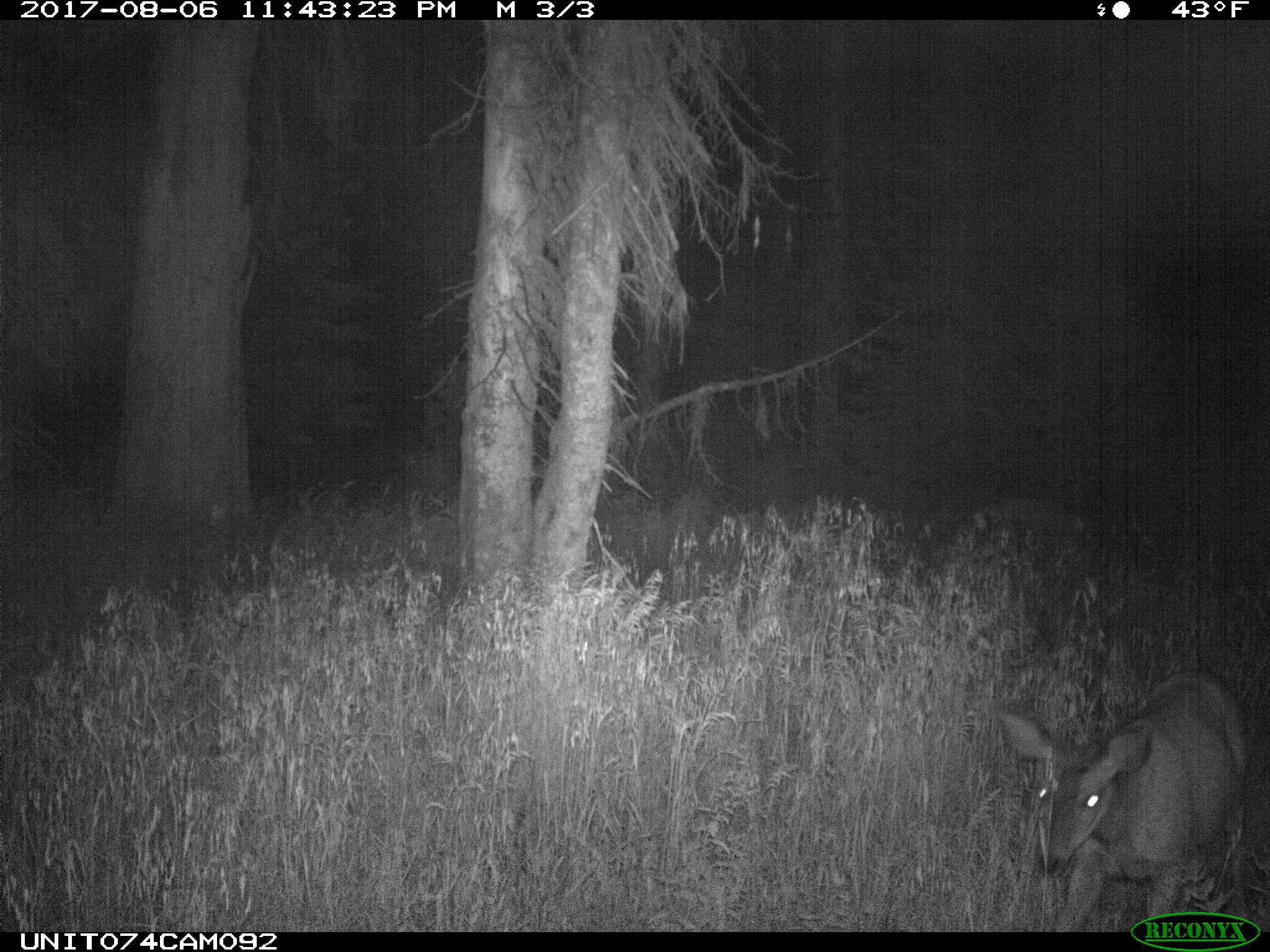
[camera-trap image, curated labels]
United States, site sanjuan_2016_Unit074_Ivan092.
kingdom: Animalia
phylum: Chordata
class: Mammalia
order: Artiodactyla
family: Cervidae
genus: Odocoileus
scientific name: Odocoileus hemionus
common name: mule deer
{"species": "Odocoileus hemionus (mule deer)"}